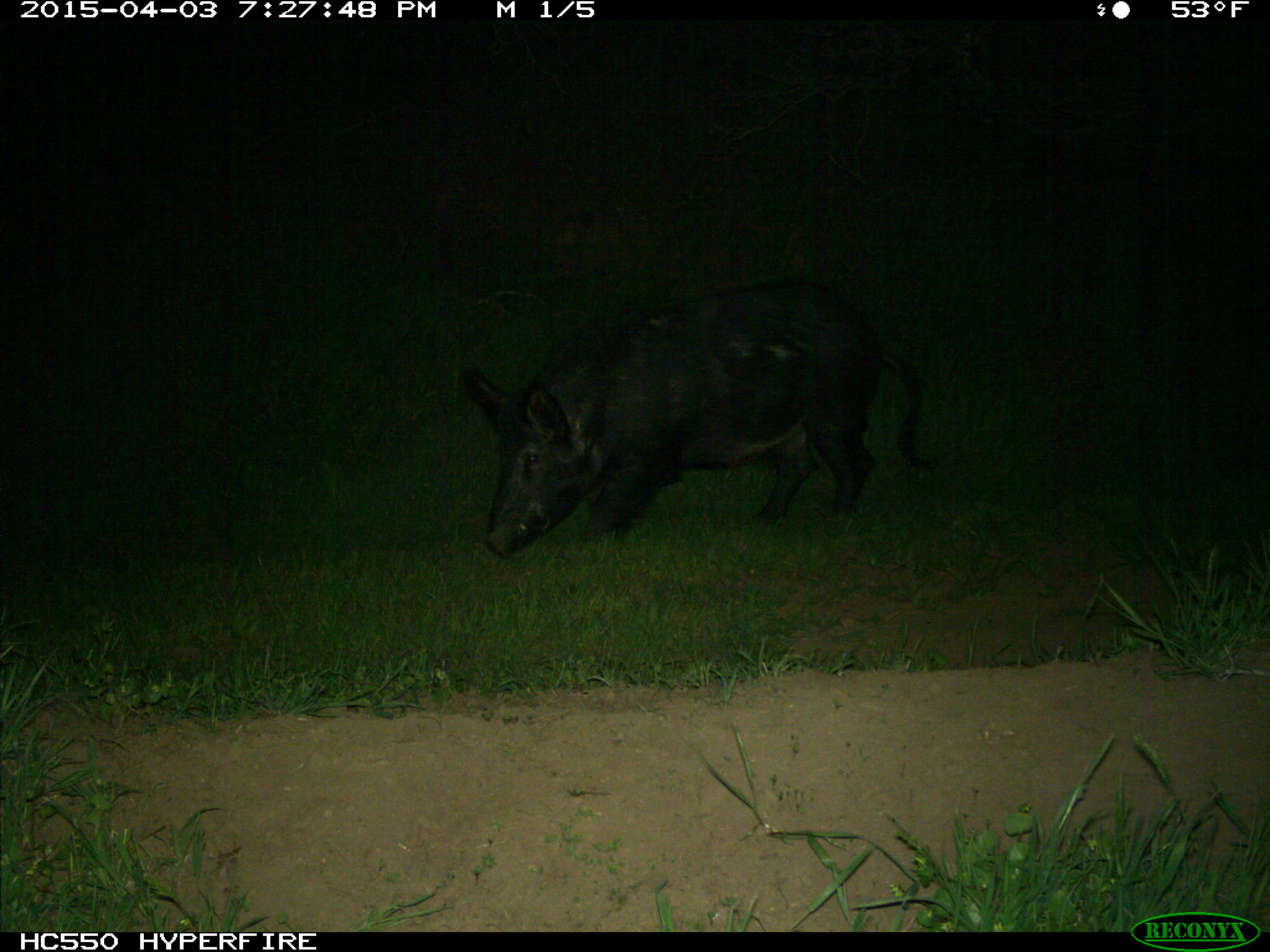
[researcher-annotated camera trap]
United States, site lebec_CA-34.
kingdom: Animalia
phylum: Chordata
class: Mammalia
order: Artiodactyla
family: Suidae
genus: Sus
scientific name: Sus scrofa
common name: wild boar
Sus scrofa (wild boar).